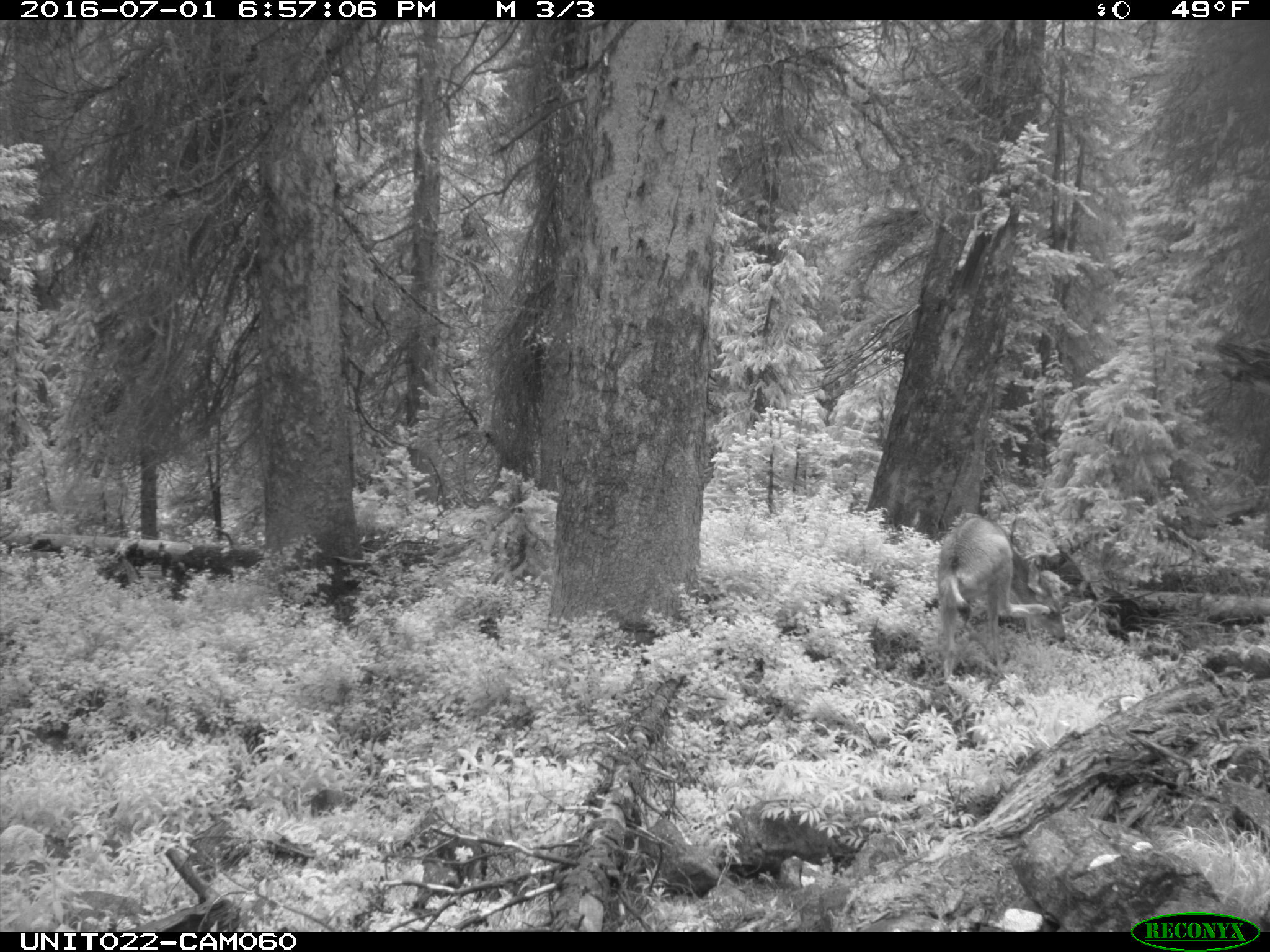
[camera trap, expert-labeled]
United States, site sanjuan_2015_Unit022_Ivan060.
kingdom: Animalia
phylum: Chordata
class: Mammalia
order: Artiodactyla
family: Cervidae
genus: Odocoileus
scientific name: Odocoileus hemionus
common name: mule deer